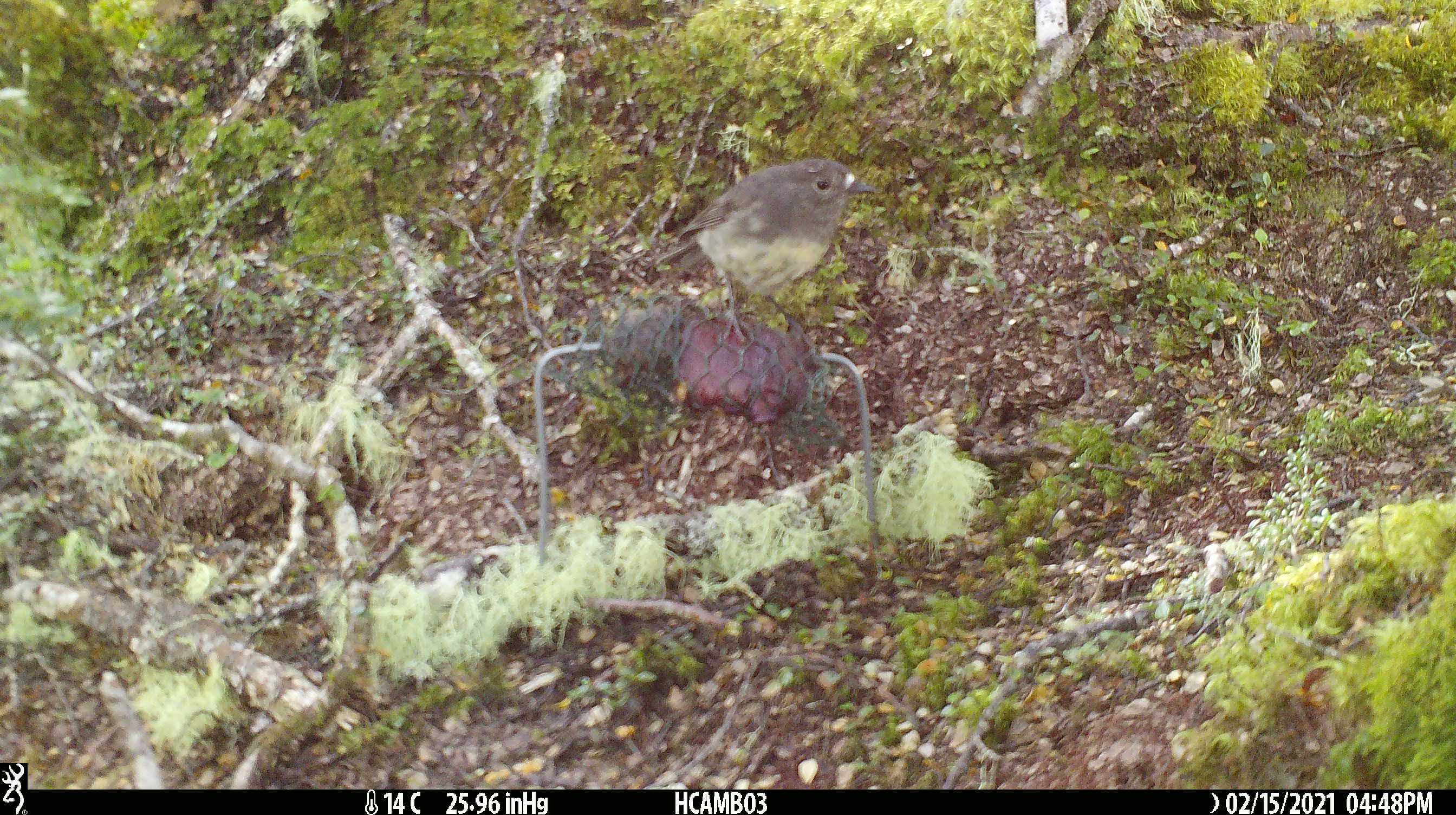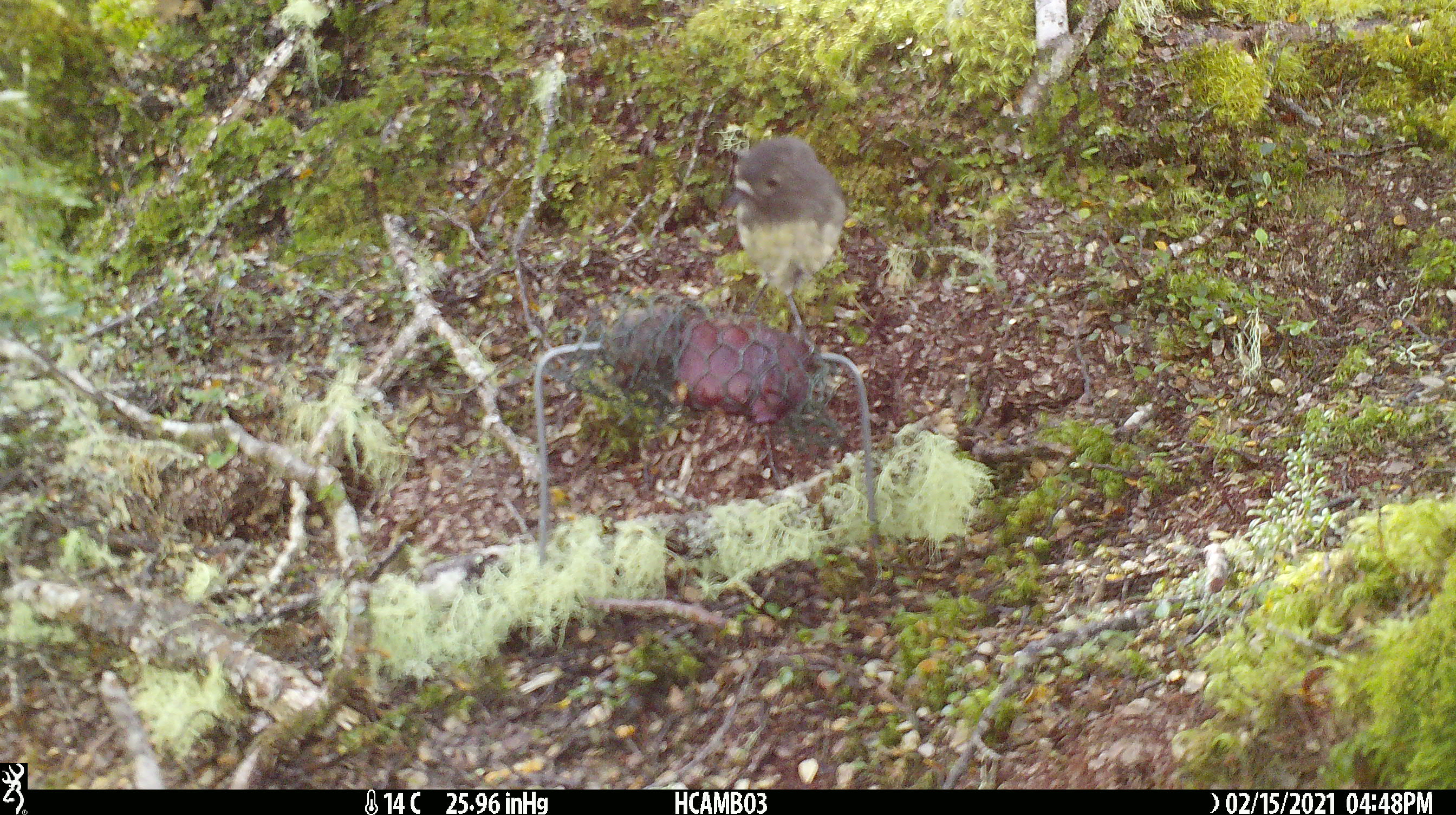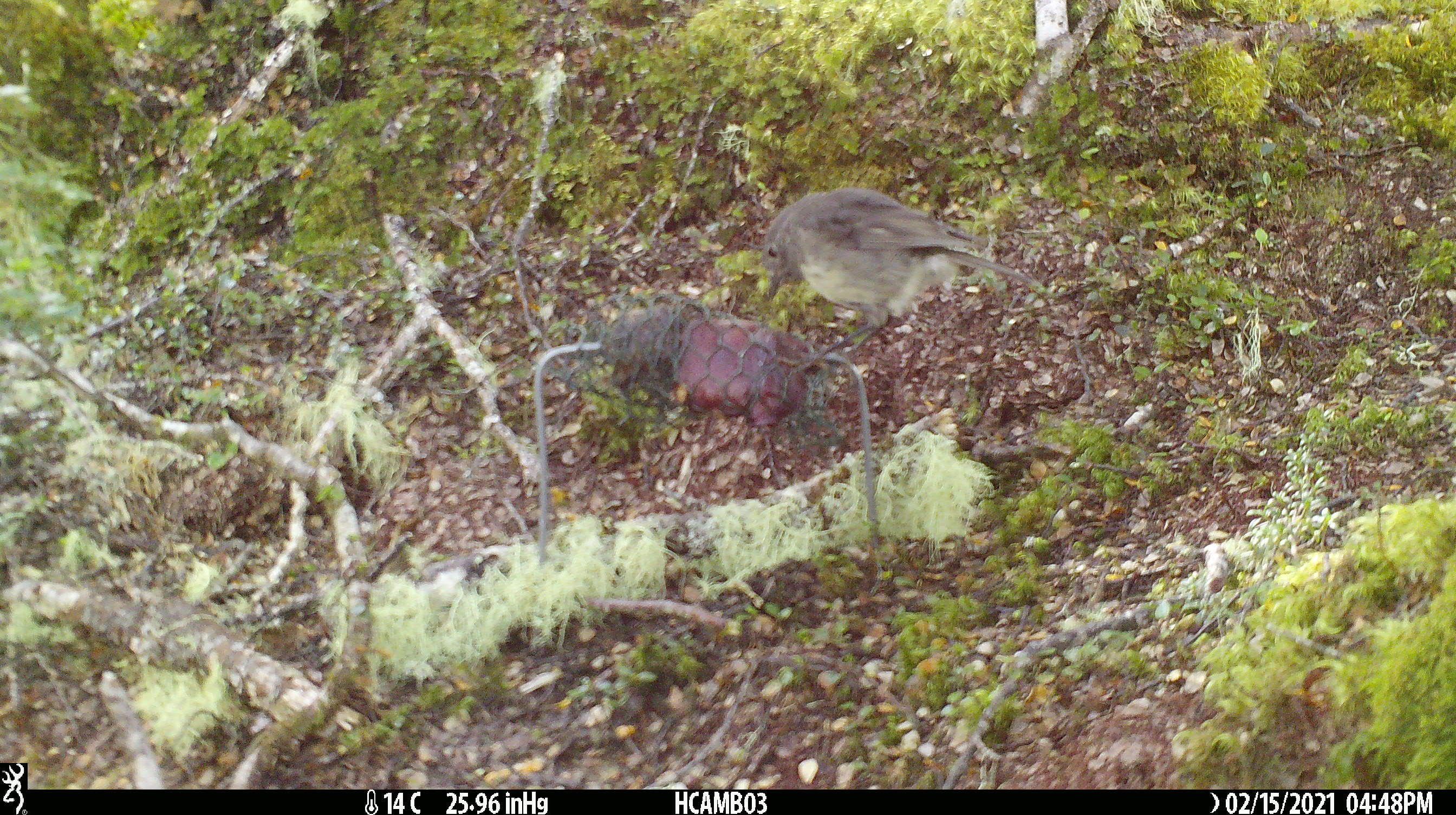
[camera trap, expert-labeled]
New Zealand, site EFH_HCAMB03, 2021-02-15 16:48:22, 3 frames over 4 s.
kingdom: Animalia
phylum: Chordata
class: Aves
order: Passeriformes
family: Petroicidae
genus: Petroica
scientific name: Petroica australis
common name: new zealand robin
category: robin